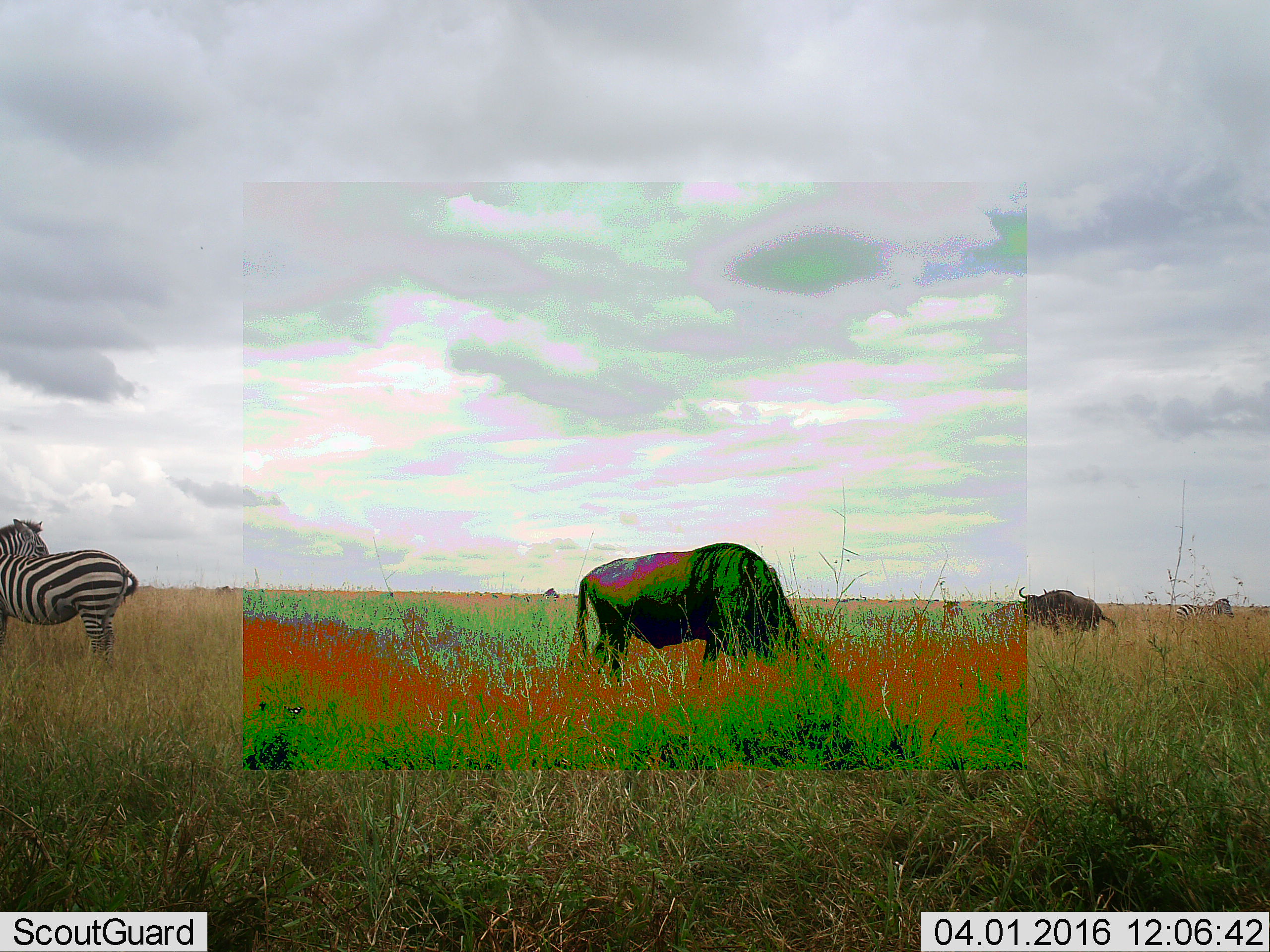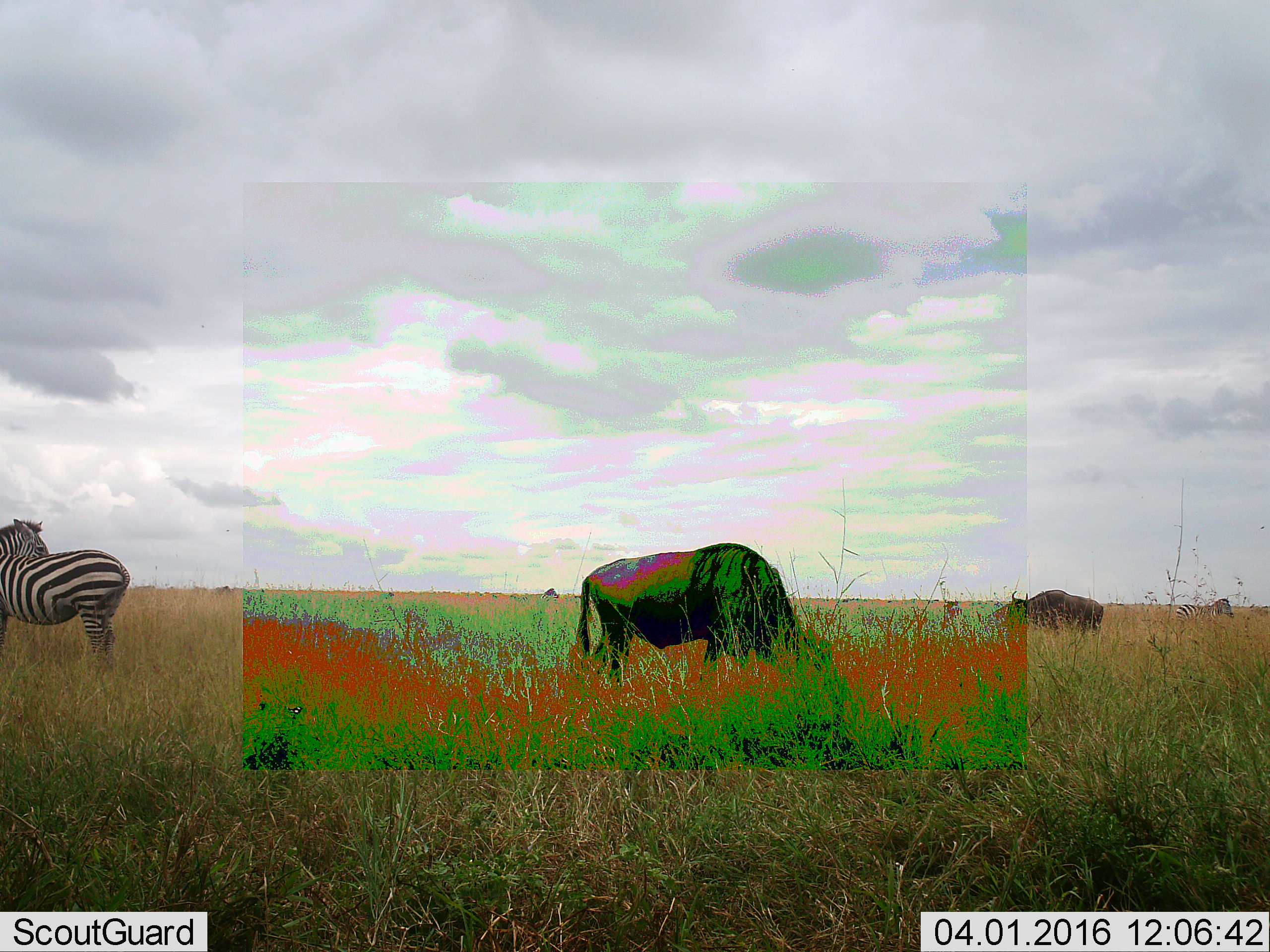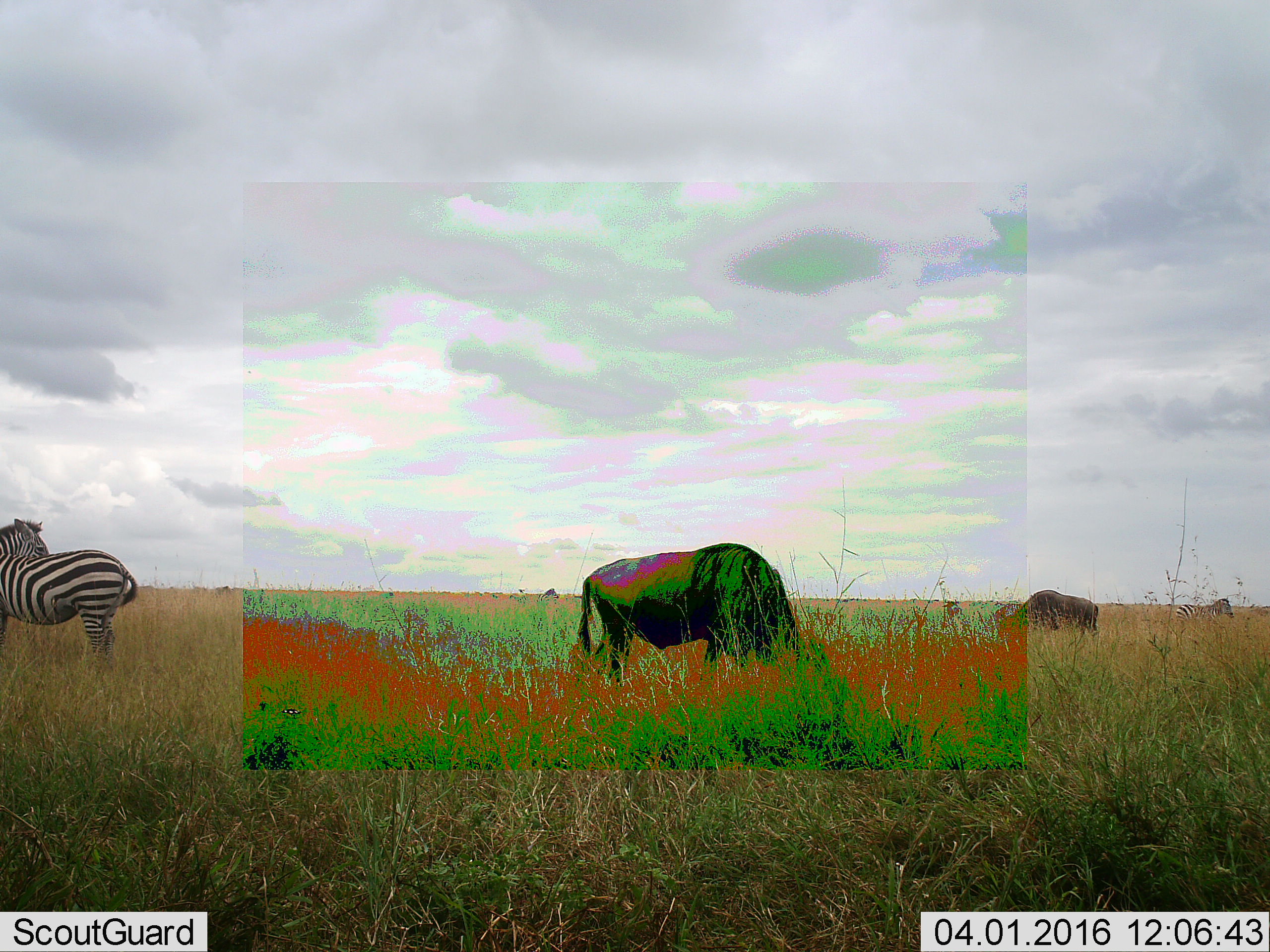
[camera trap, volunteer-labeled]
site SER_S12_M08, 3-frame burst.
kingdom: Animalia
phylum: Chordata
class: Mammalia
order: Artiodactyla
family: Bovidae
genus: Connochaetes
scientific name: Connochaetes taurinus taurinus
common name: blue wildebeest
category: wildebeestblue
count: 4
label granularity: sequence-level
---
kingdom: Animalia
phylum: Chordata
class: Mammalia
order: Perissodactyla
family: Equidae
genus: Equus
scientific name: Equus quagga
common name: plains zebra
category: zebraplains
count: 3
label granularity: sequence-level